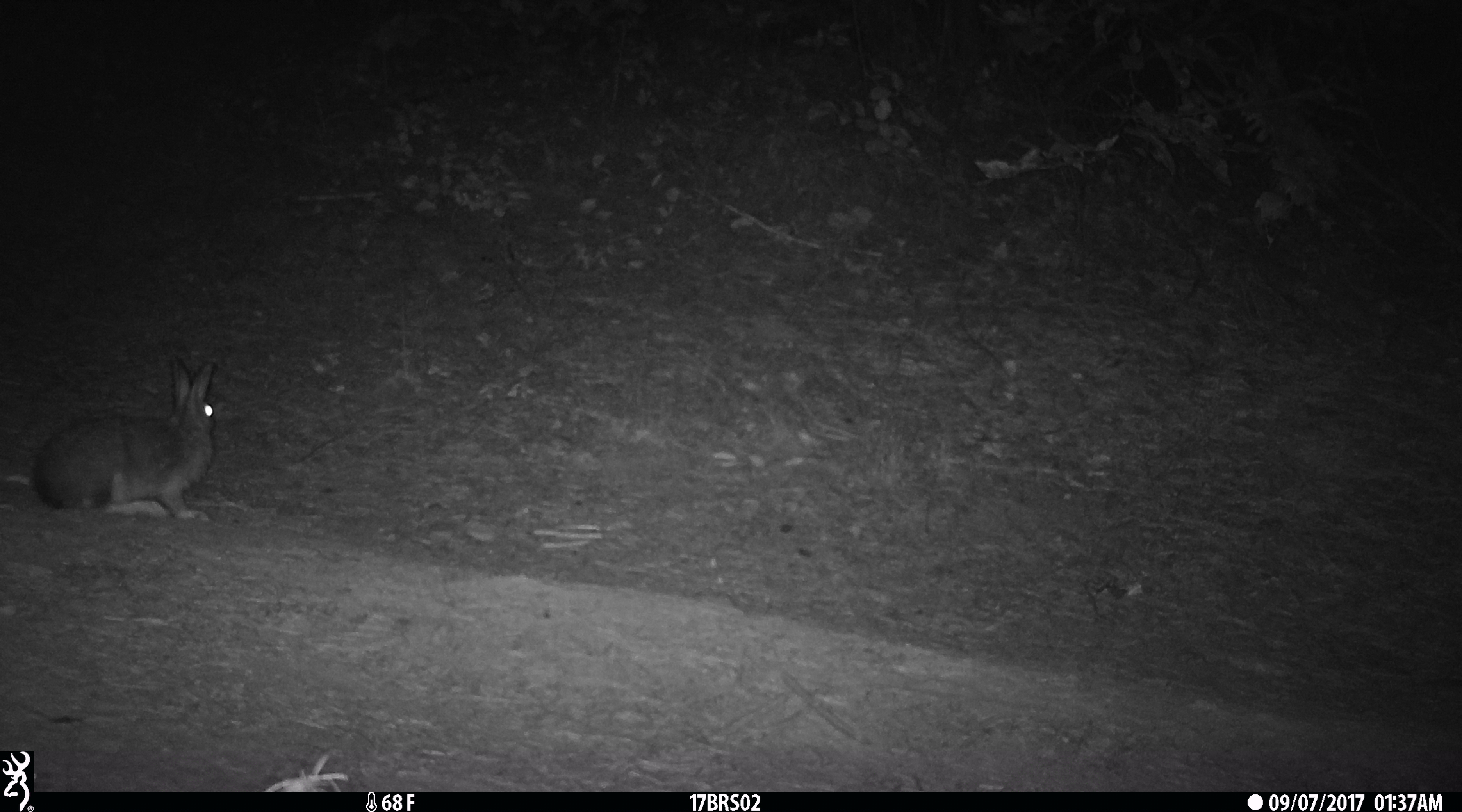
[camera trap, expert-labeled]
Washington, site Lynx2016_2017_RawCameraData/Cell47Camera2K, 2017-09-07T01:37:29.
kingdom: Animalia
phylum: Chordata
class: Mammalia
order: Lagomorpha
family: Leporidae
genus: Lepus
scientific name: Lepus americanus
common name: snowshoe hare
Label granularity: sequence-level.